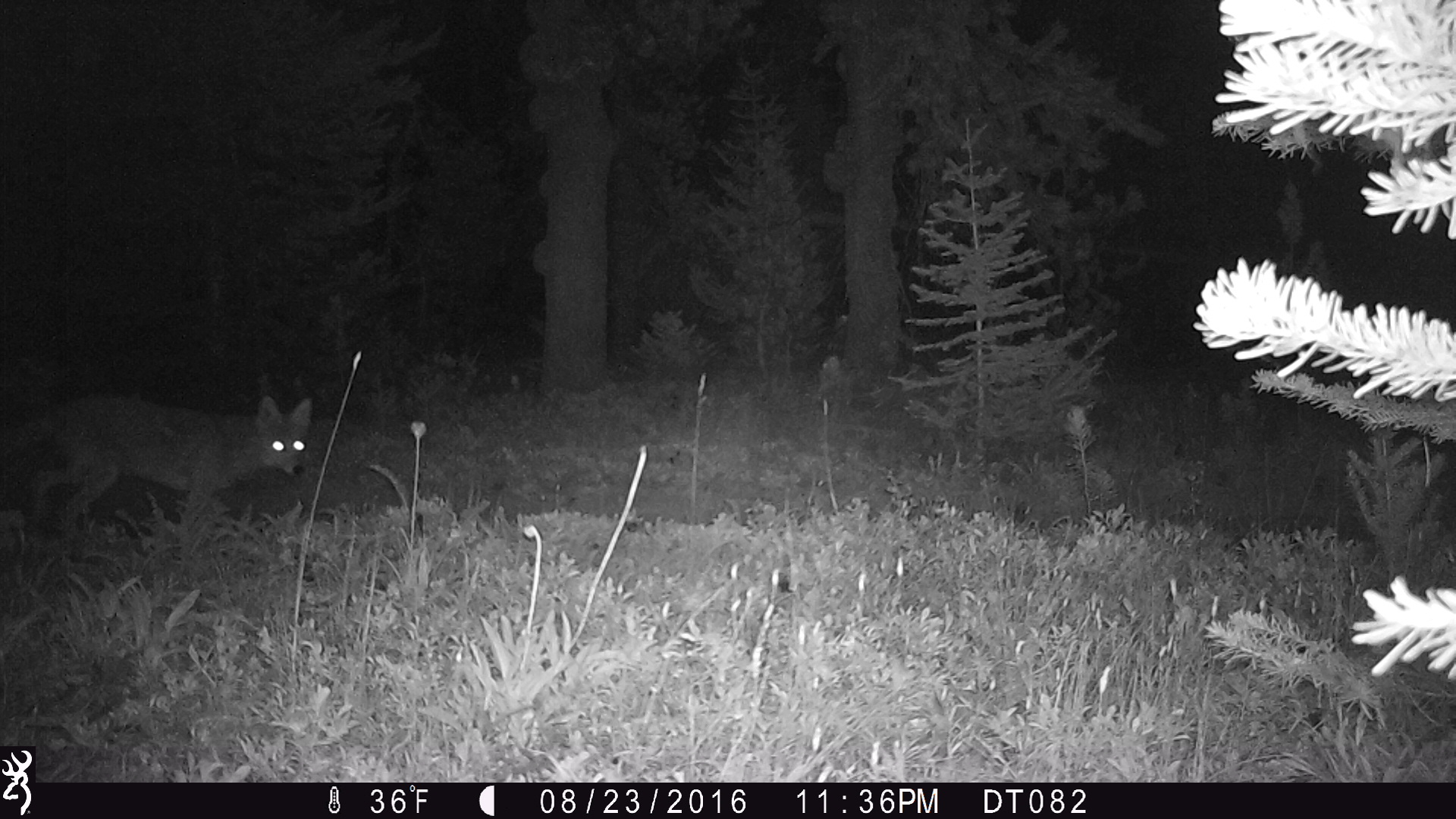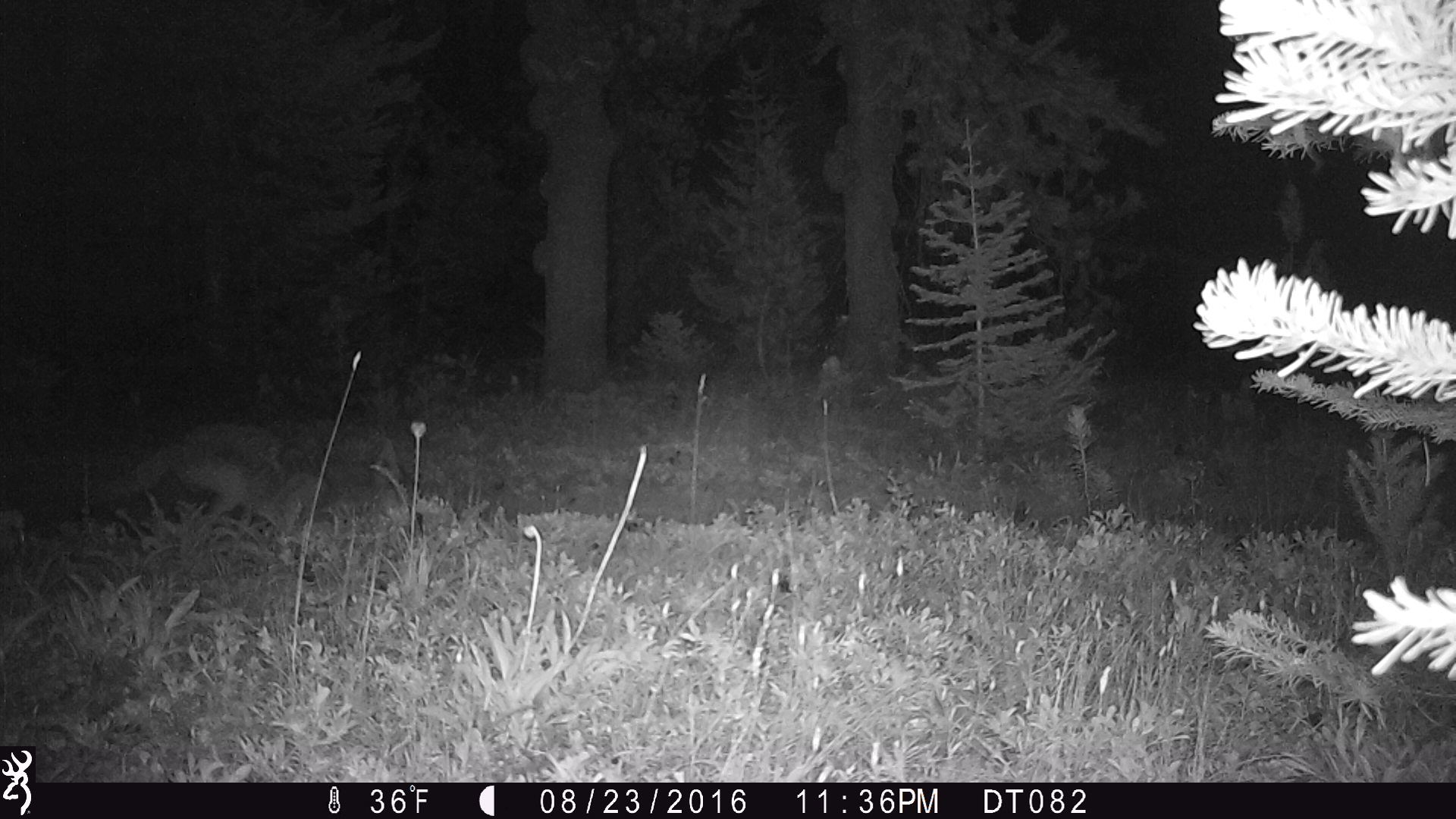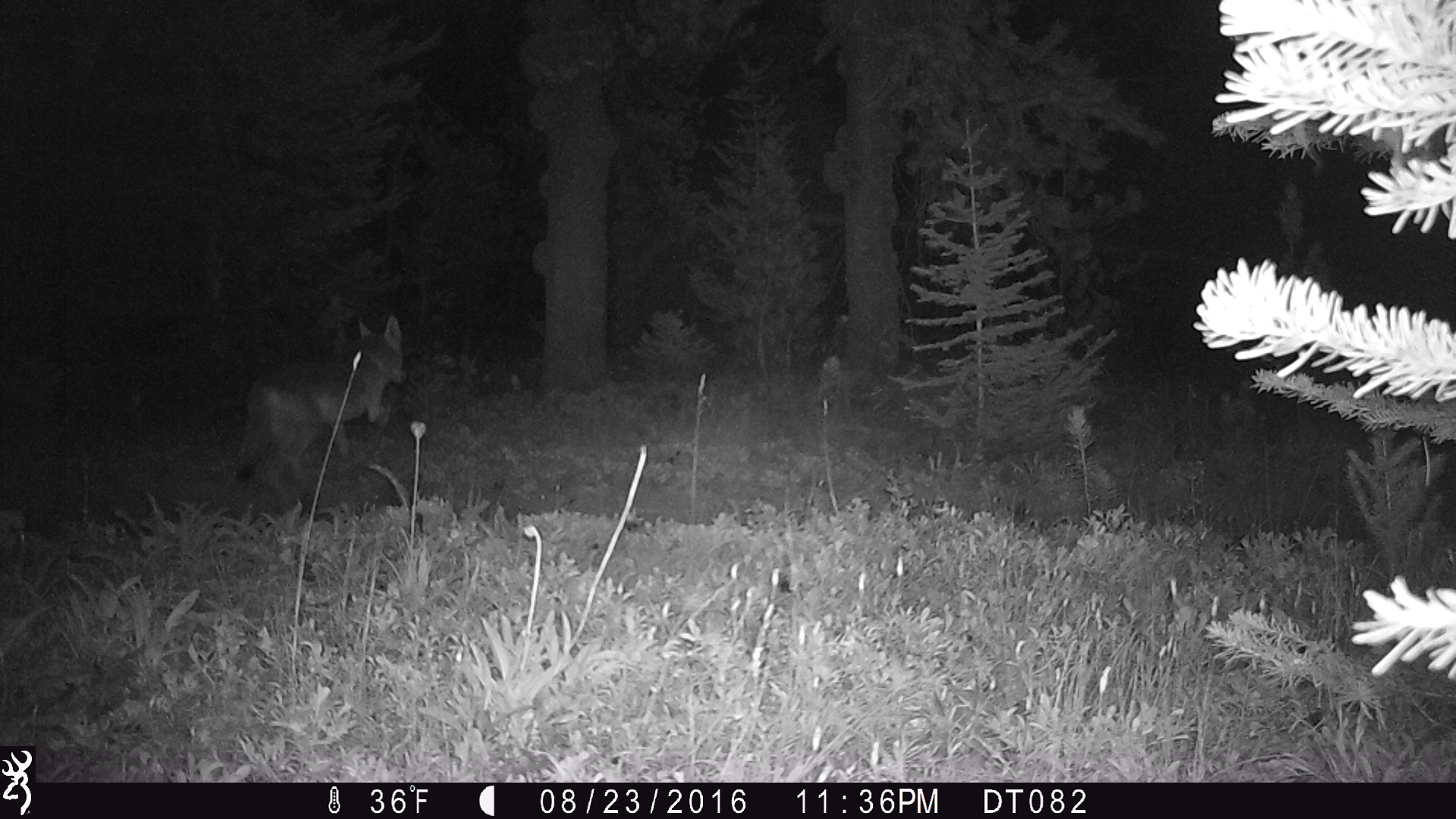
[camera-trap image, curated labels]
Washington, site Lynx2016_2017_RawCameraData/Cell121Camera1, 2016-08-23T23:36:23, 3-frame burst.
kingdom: Animalia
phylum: Chordata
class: Mammalia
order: Carnivora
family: Canidae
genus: Canis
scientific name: Canis latrans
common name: coyote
Canis latrans (coyote). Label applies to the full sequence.